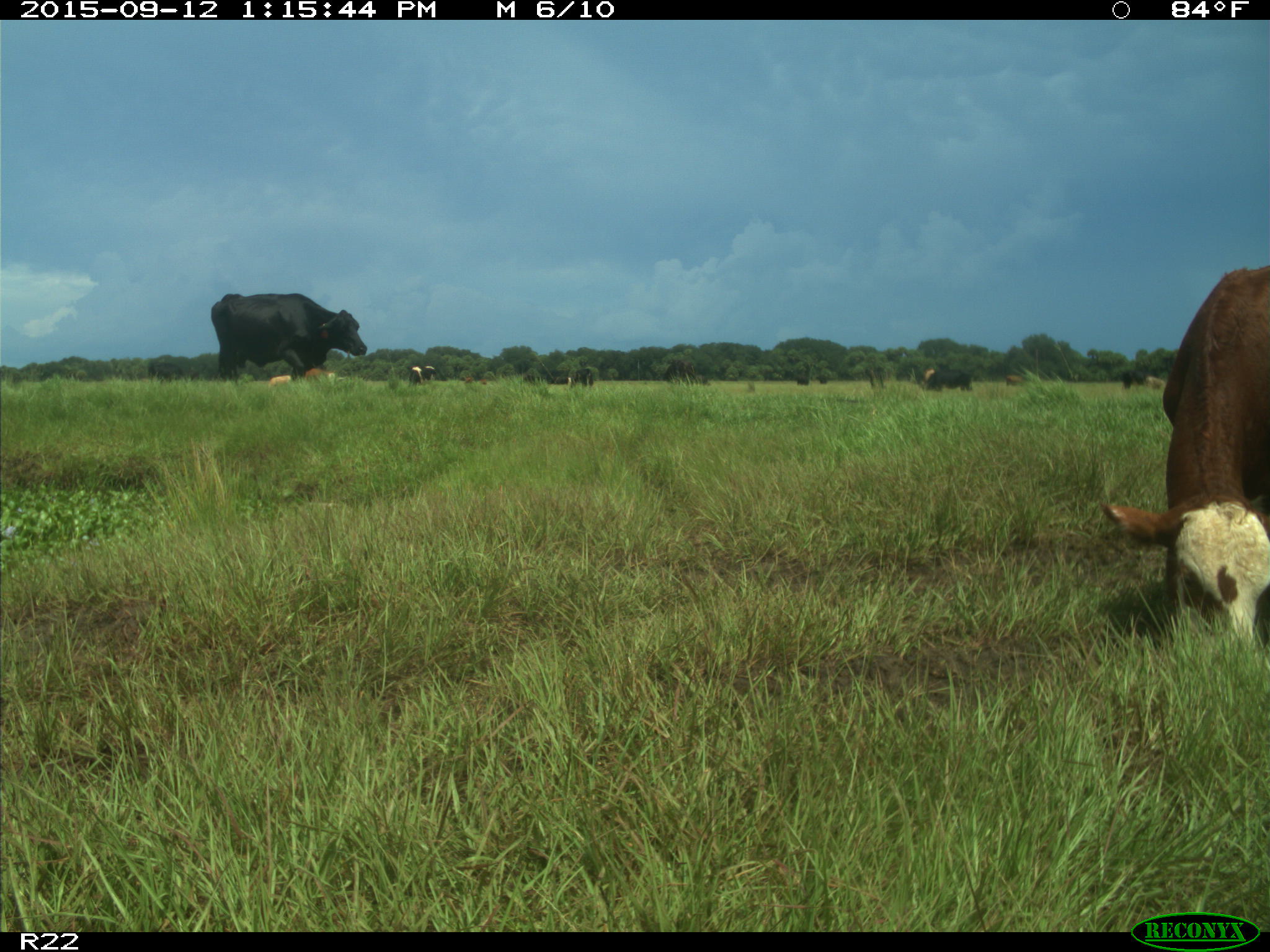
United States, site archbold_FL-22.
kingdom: Animalia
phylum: Chordata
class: Mammalia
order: Artiodactyla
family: Bovidae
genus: Bos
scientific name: Bos taurus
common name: domestic cow